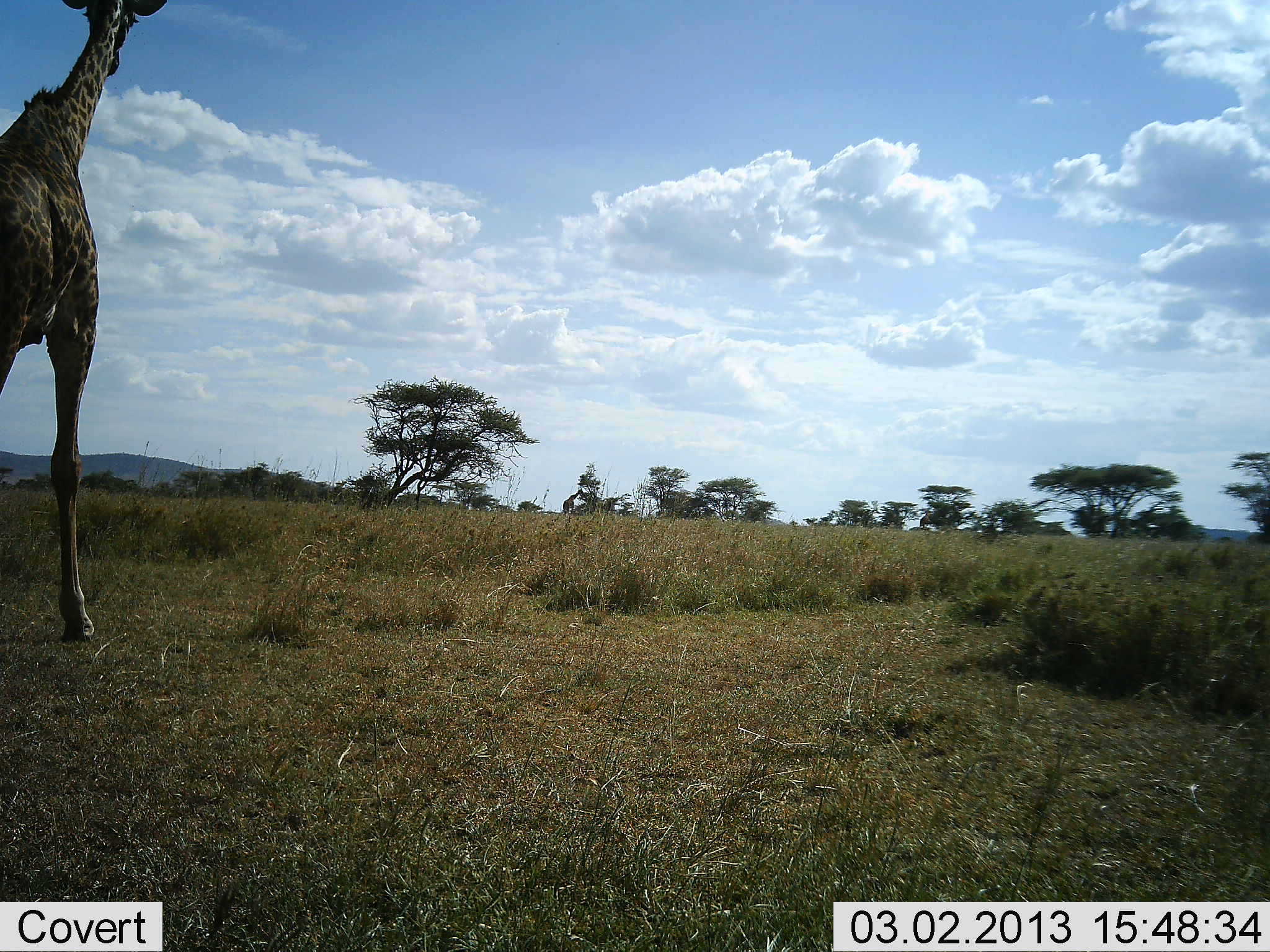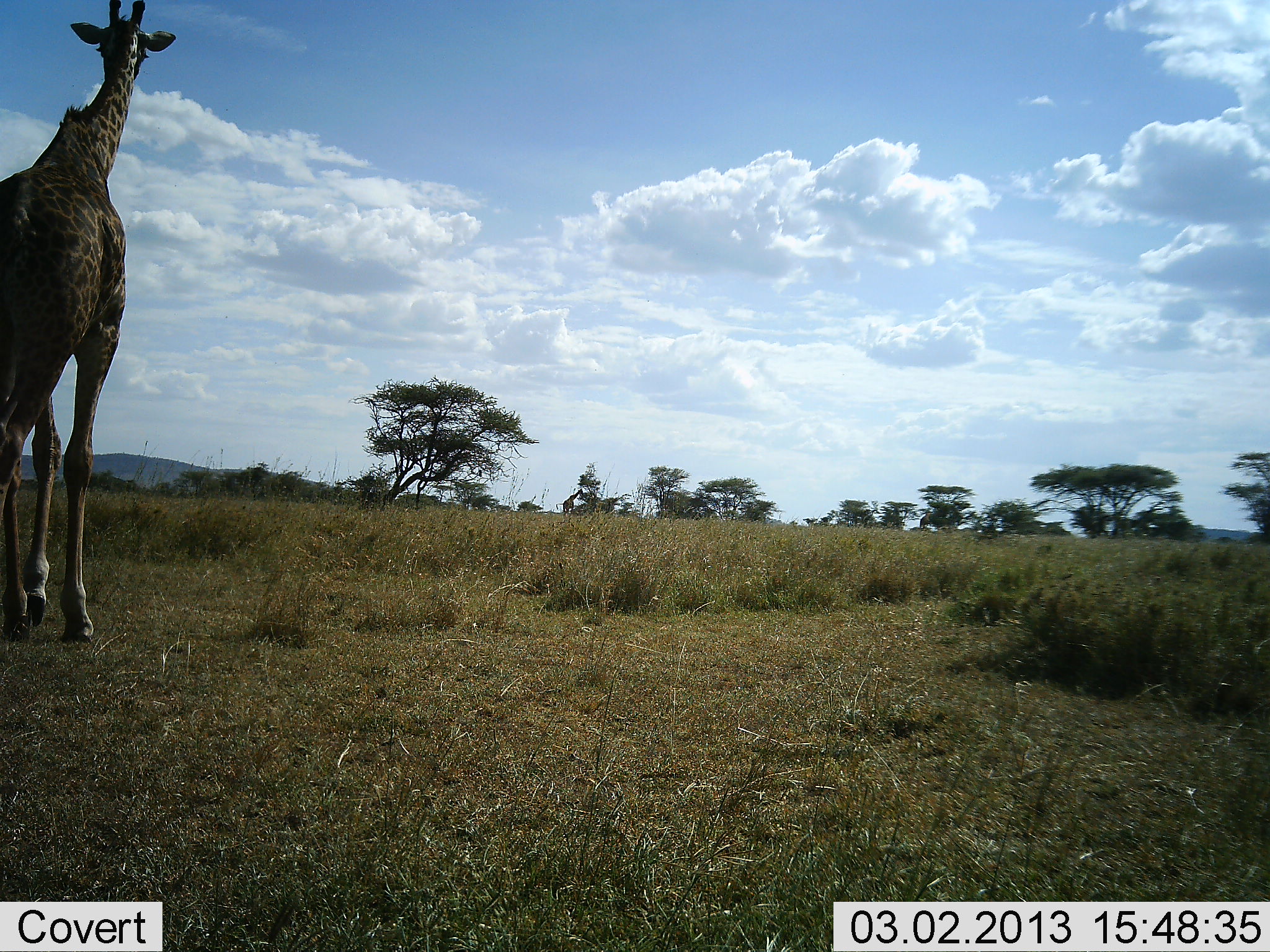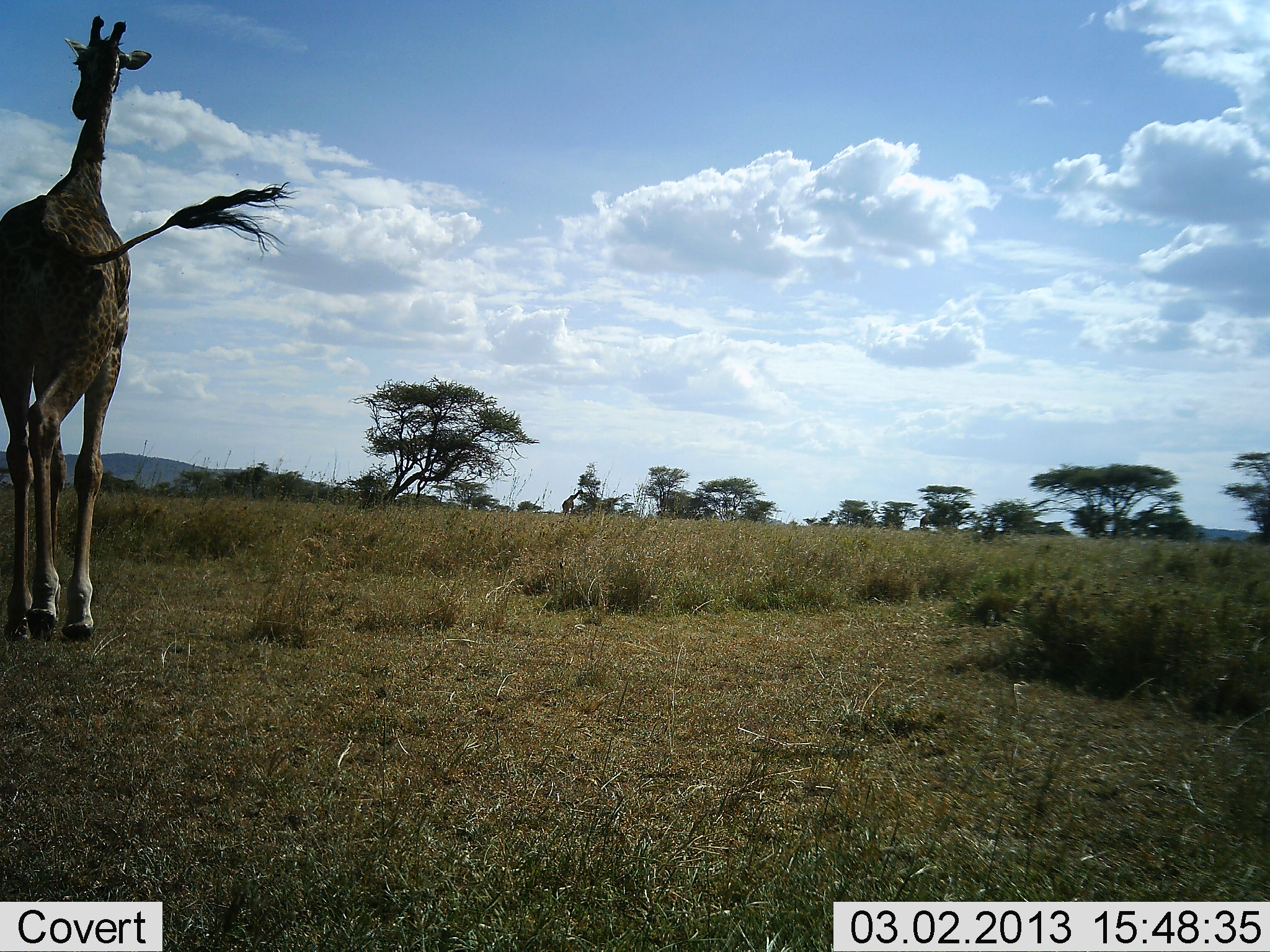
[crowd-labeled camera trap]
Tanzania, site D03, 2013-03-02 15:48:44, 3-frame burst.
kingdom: Animalia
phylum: Chordata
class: Mammalia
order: Artiodactyla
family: Giraffidae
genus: Giraffa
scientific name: Giraffa camelopardalis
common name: giraffe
Giraffe (Giraffa camelopardalis), count 1. Behavior (volunteer vote fractions): standing 18%, resting 0%, moving 95%, interacting 0%. Young present (vote fraction): 0%. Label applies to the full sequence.